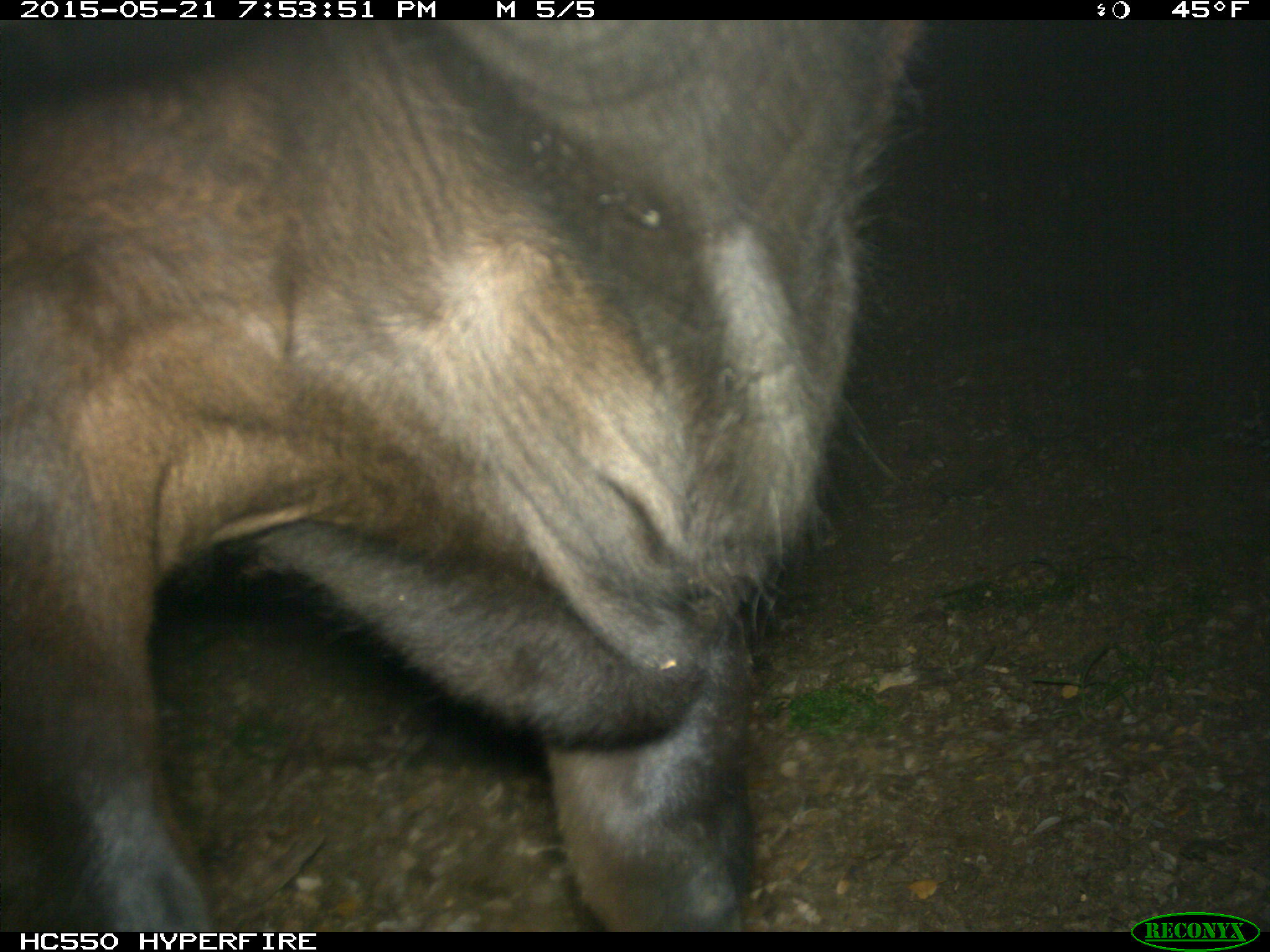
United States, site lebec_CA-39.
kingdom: Animalia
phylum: Chordata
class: Mammalia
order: Artiodactyla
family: Bovidae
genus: Bos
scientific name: Bos taurus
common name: domestic cow